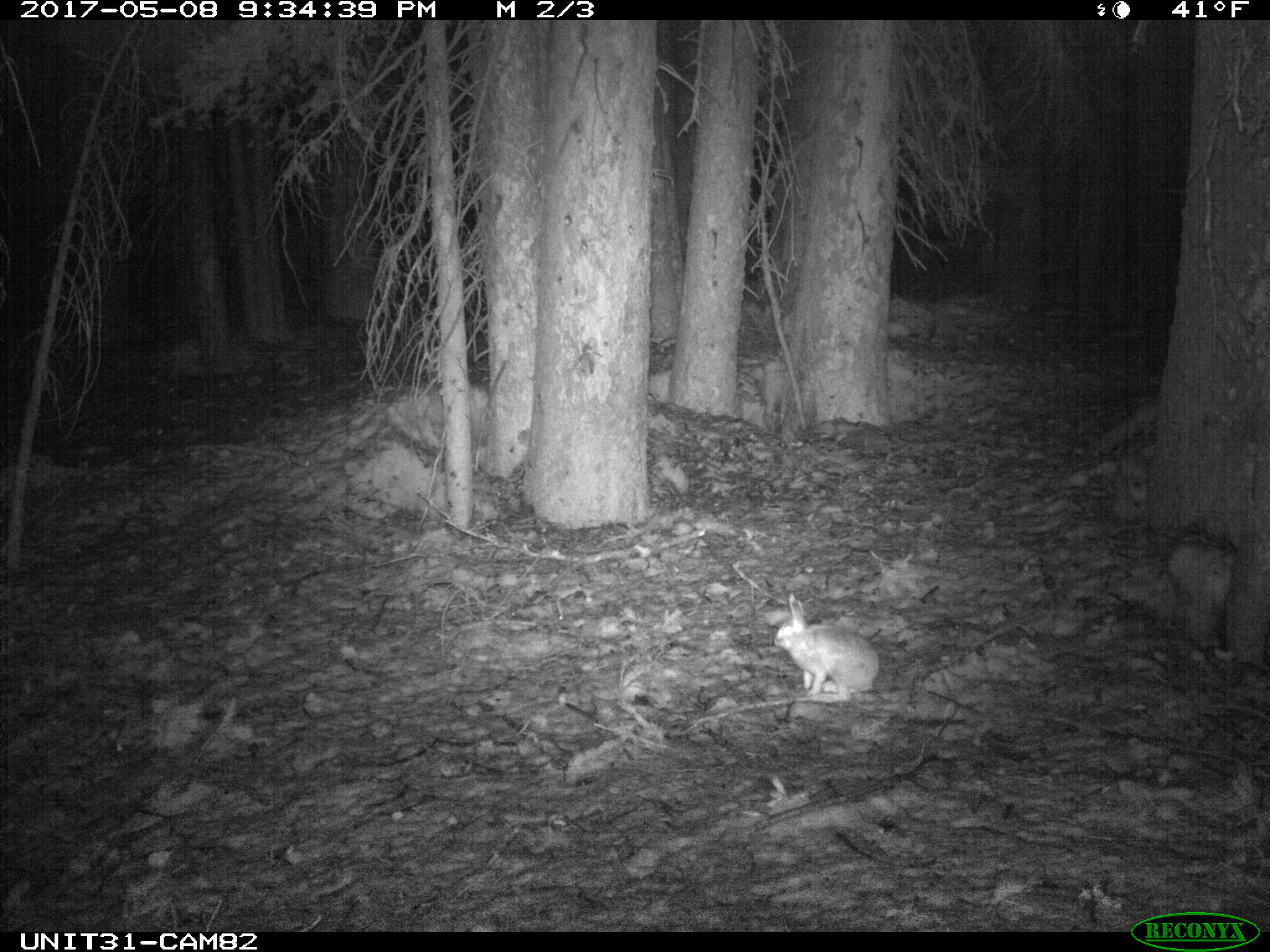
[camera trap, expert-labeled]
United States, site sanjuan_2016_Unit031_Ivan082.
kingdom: Animalia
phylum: Chordata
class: Mammalia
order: Lagomorpha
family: Leporidae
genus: Lepus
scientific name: Lepus americanus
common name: snowshoe hare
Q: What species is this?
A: Lepus americanus (snowshoe hare).